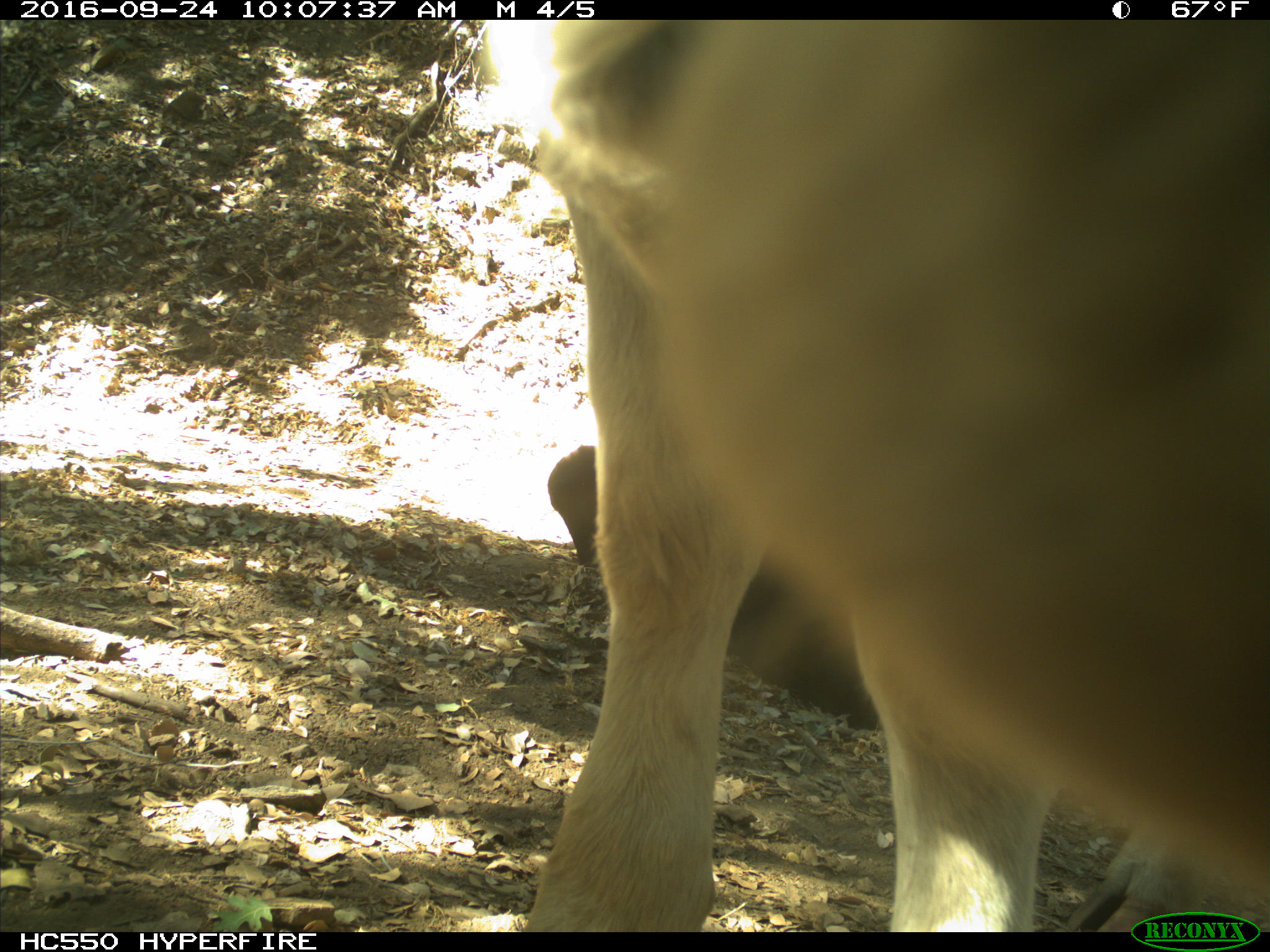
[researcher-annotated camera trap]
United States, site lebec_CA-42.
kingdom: Animalia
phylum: Chordata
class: Mammalia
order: Artiodactyla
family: Bovidae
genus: Bos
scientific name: Bos taurus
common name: domestic cow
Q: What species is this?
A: Bos taurus (domestic cow).